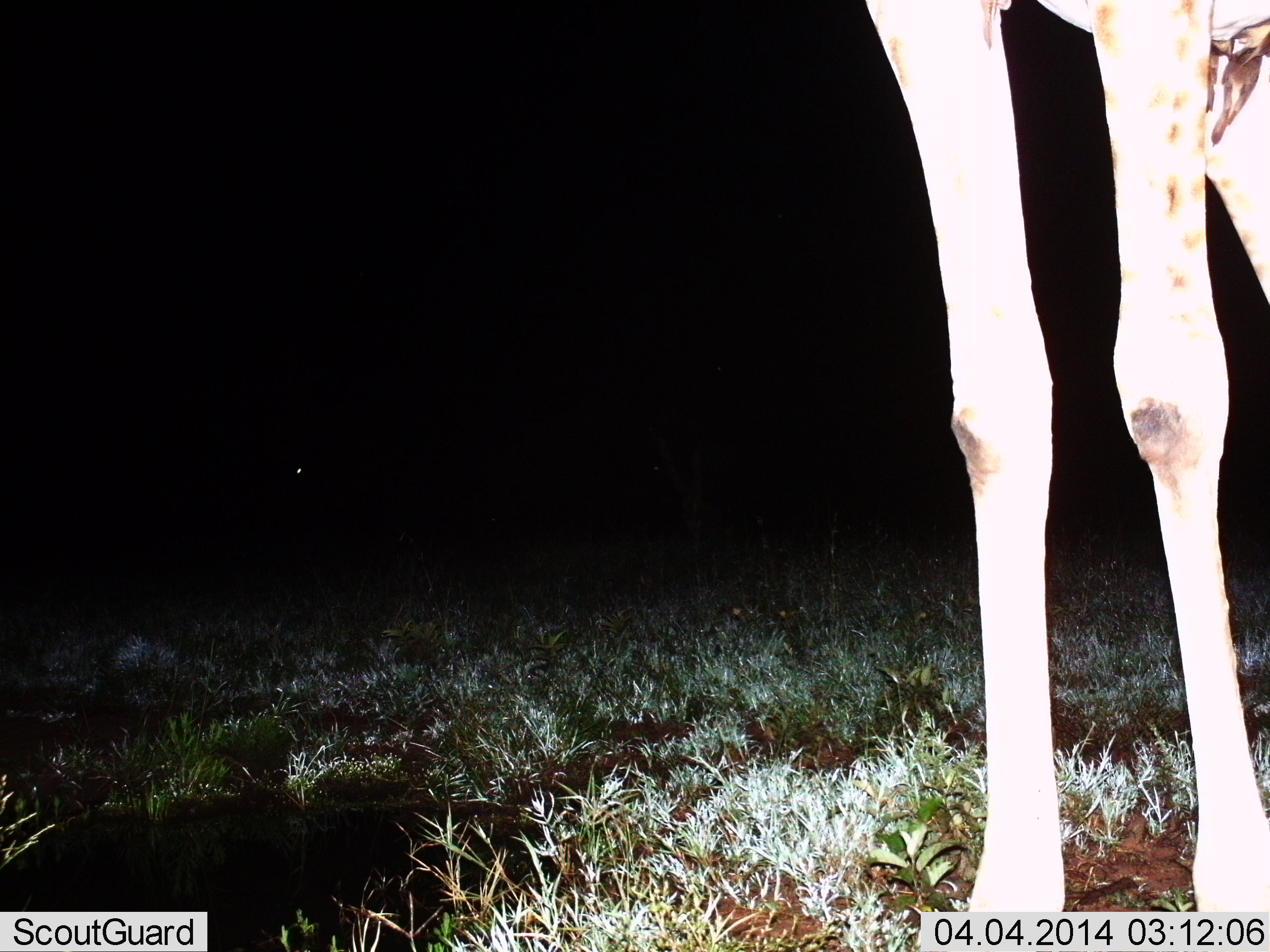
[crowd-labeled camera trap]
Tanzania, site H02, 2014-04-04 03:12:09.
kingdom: Animalia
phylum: Chordata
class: Mammalia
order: Artiodactyla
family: Giraffidae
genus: Giraffa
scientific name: Giraffa camelopardalis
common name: giraffe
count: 1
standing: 100%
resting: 2%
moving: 0%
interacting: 0%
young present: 0%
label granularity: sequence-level